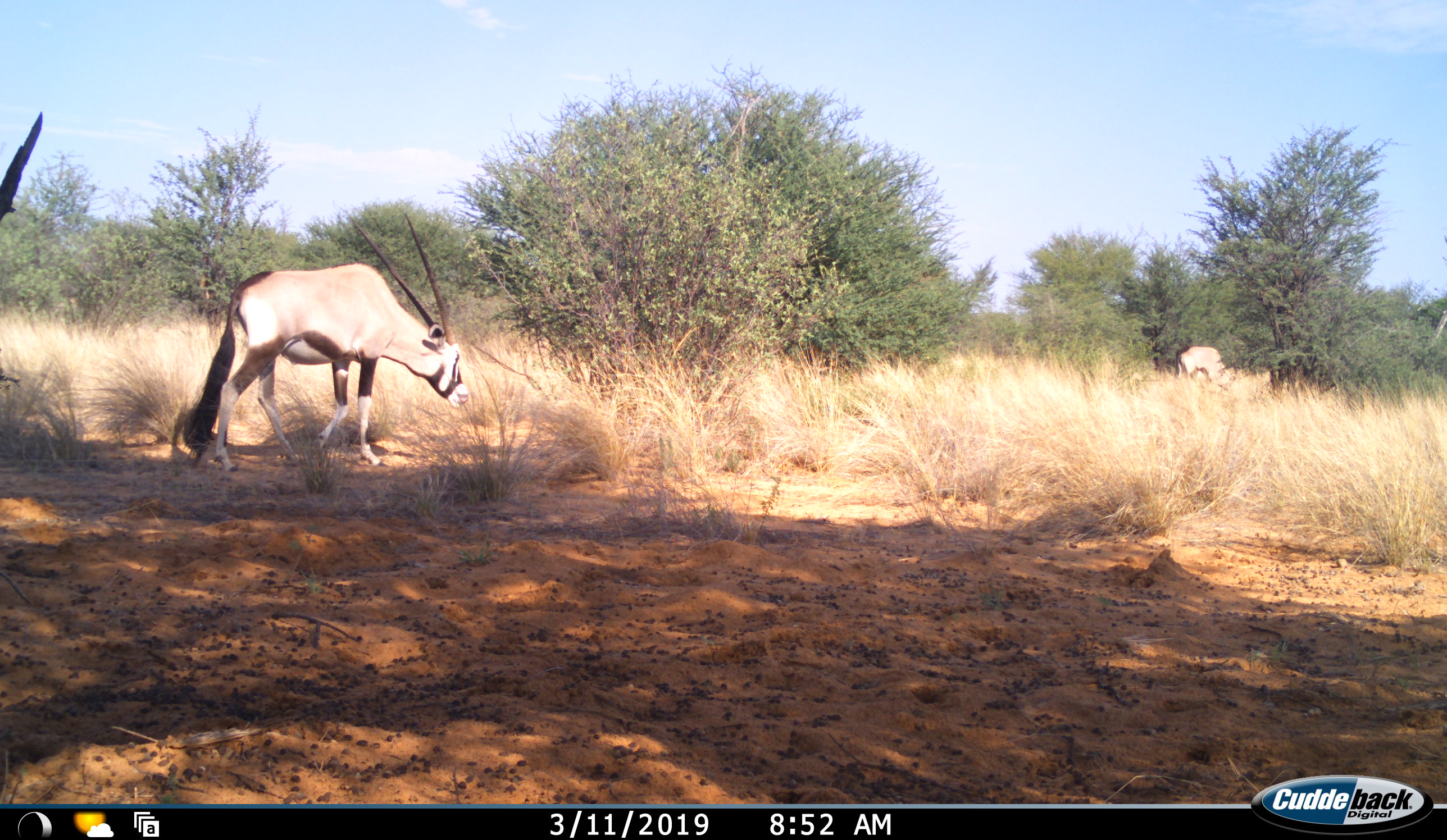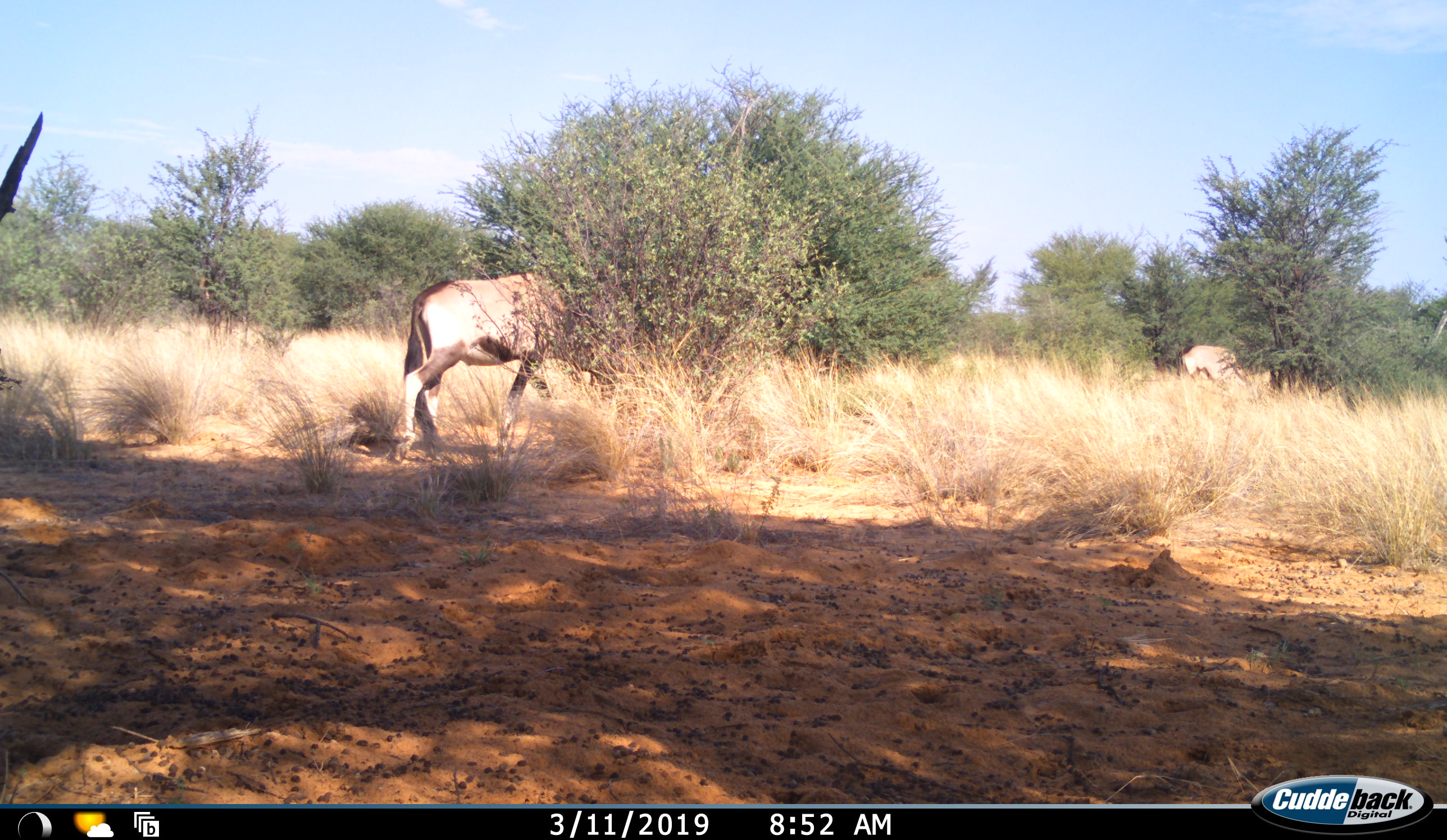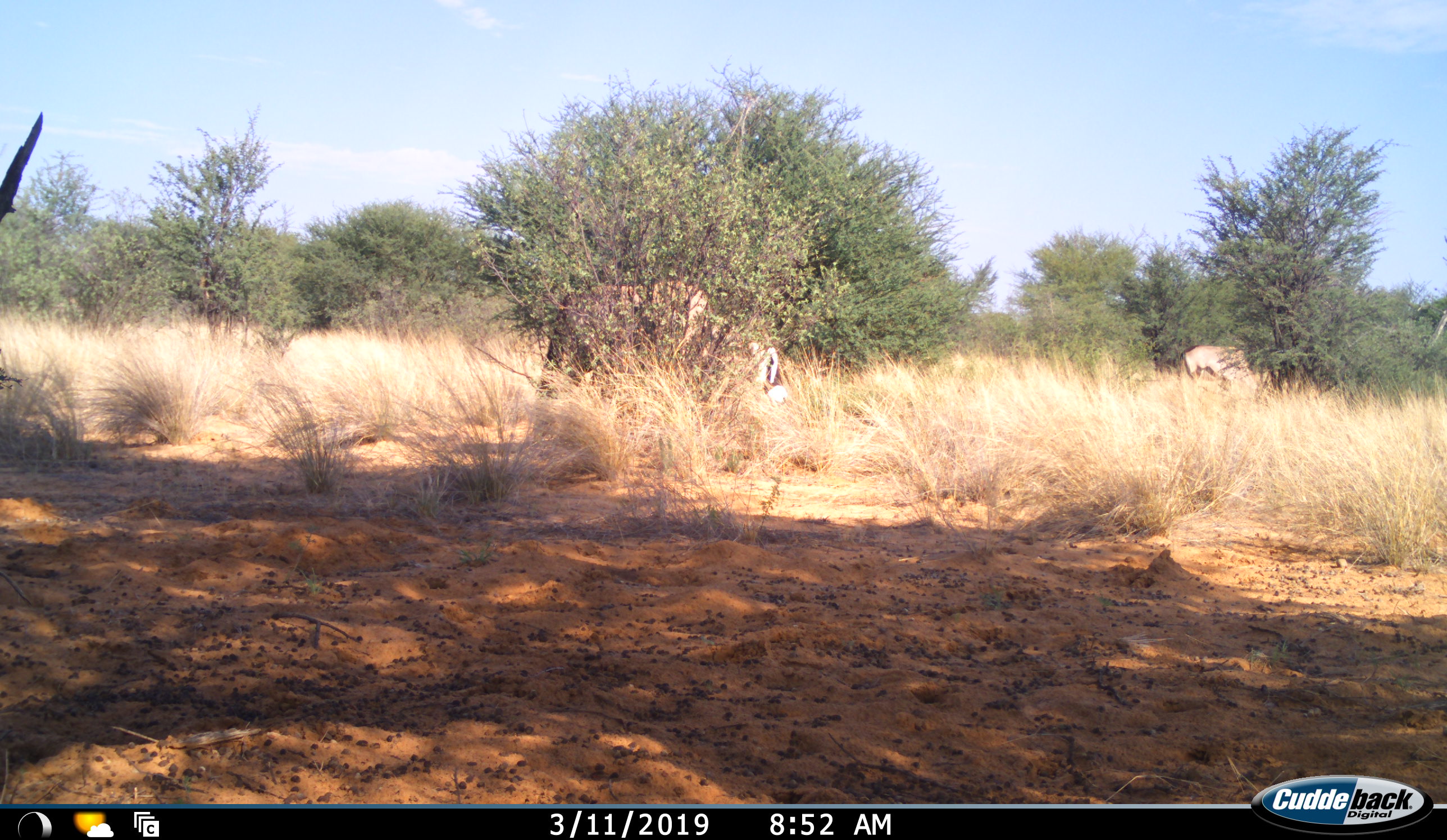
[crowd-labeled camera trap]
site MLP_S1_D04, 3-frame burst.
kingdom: Animalia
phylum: Chordata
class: Mammalia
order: Artiodactyla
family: Bovidae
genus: Oryx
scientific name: Oryx gazella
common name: gemsbok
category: oryx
Oryx (gemsbok) (Oryx gazella), count 2. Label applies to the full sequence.